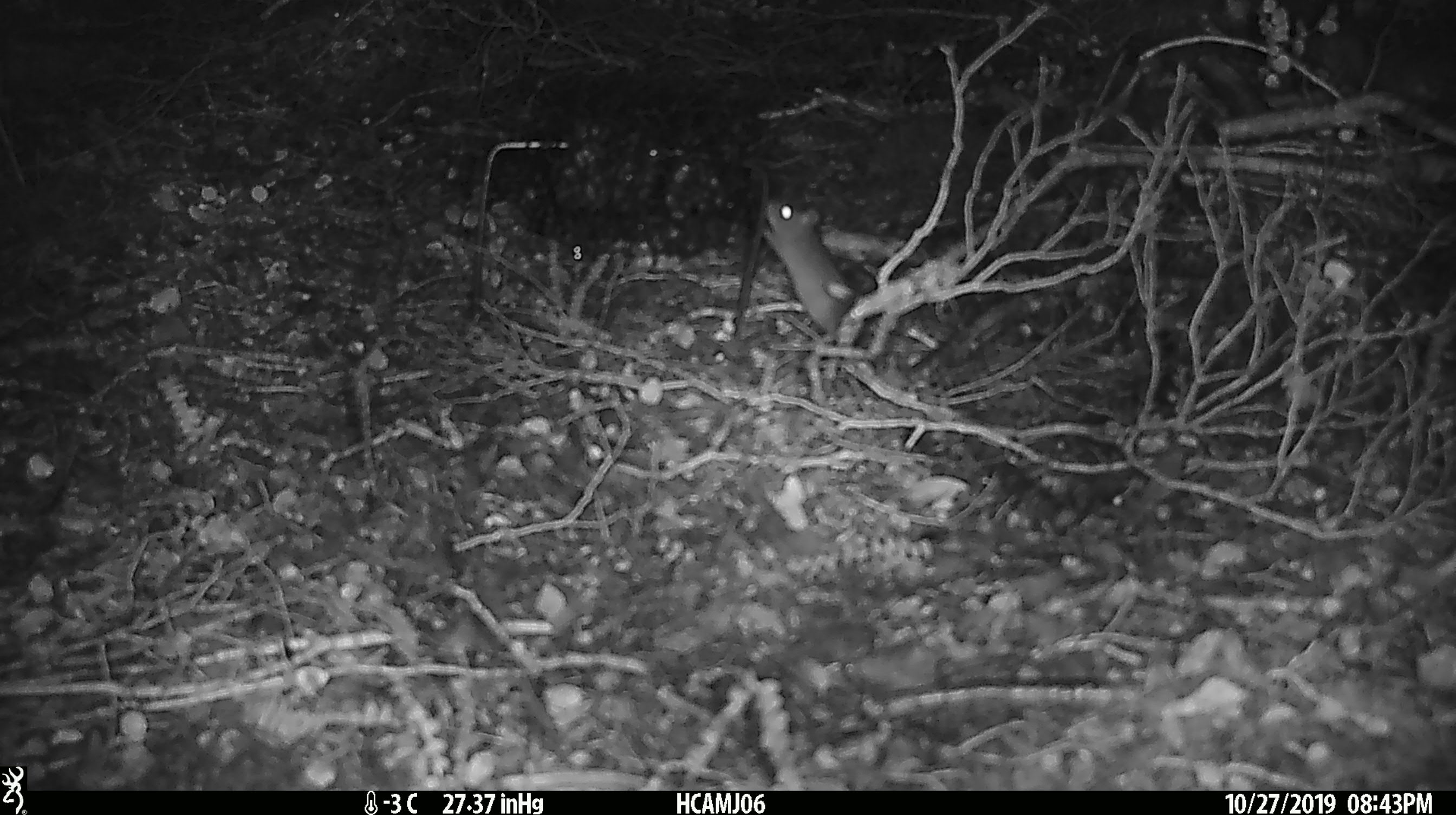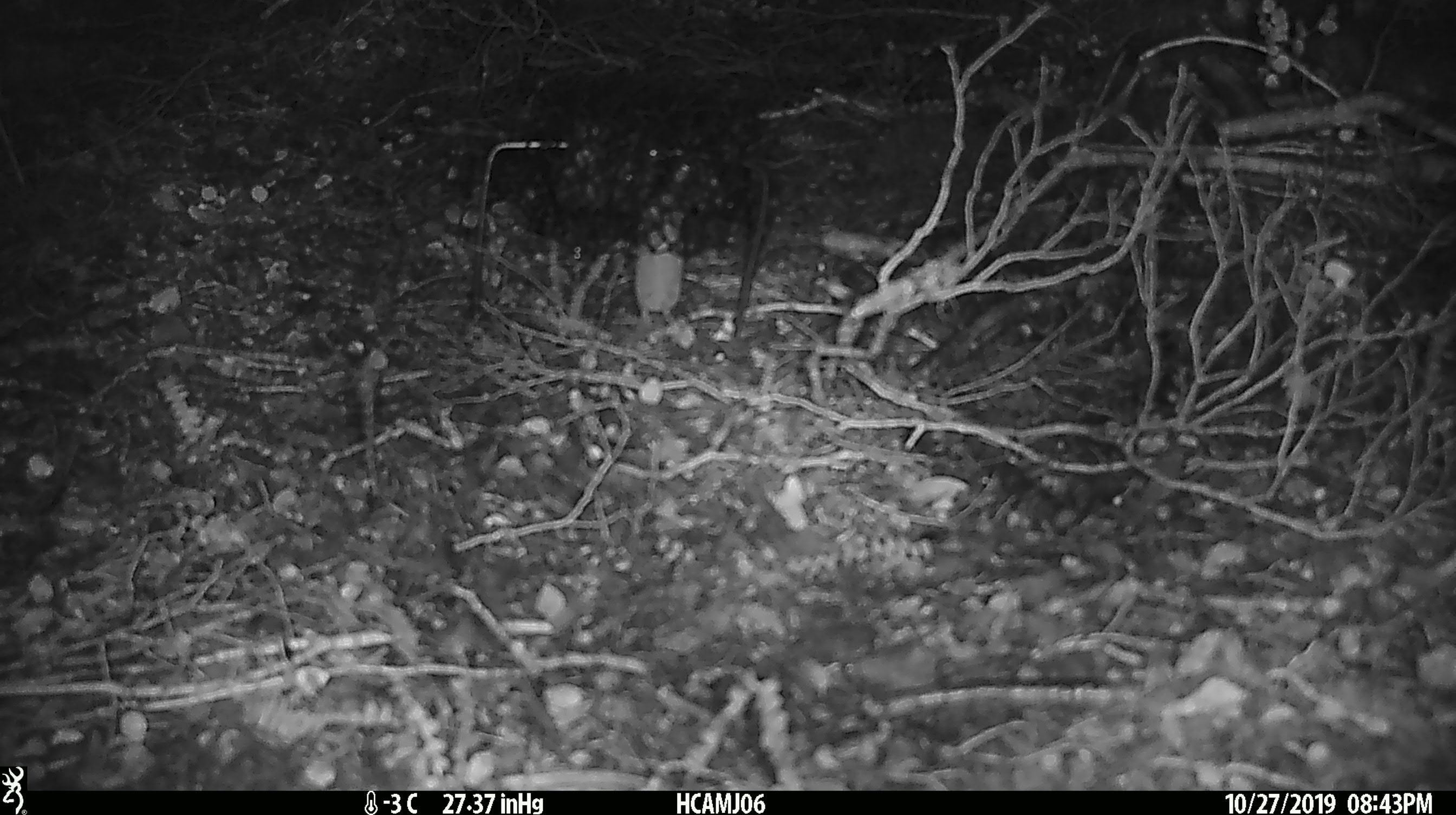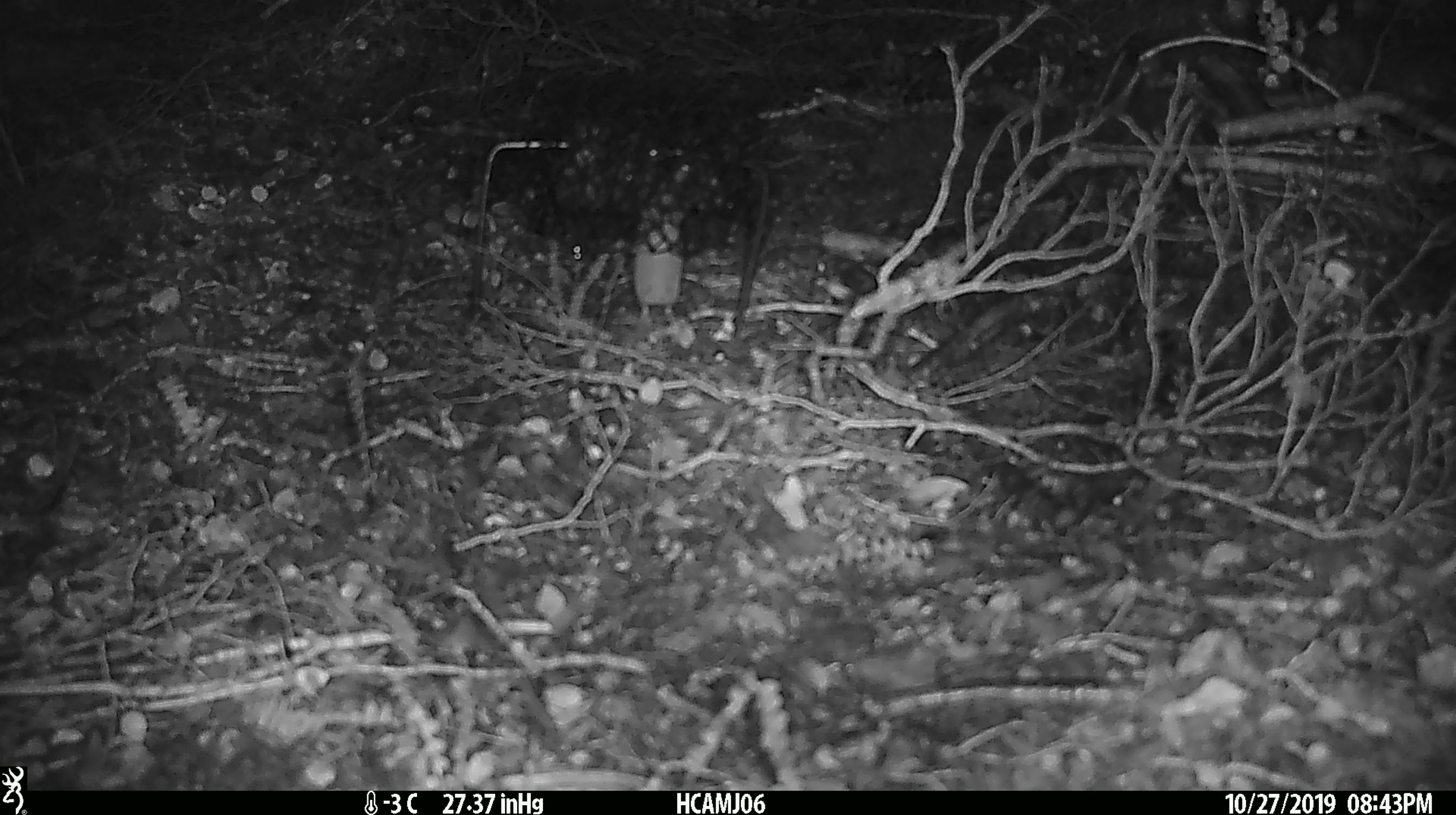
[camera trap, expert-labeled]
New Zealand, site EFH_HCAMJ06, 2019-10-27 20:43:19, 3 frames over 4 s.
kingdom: Animalia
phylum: Chordata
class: Mammalia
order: Rodentia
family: Muridae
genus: Mus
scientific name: Mus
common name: mouse